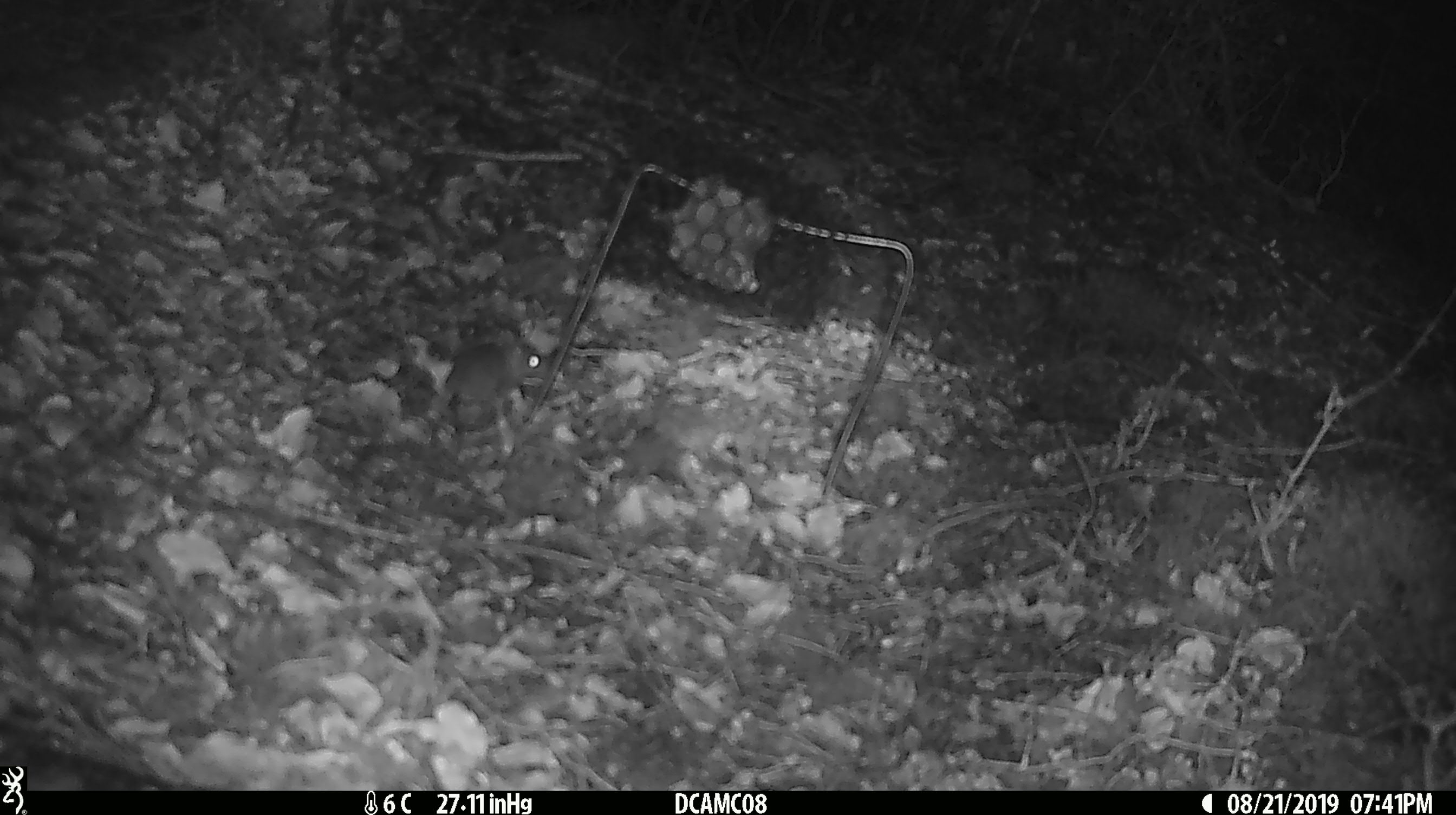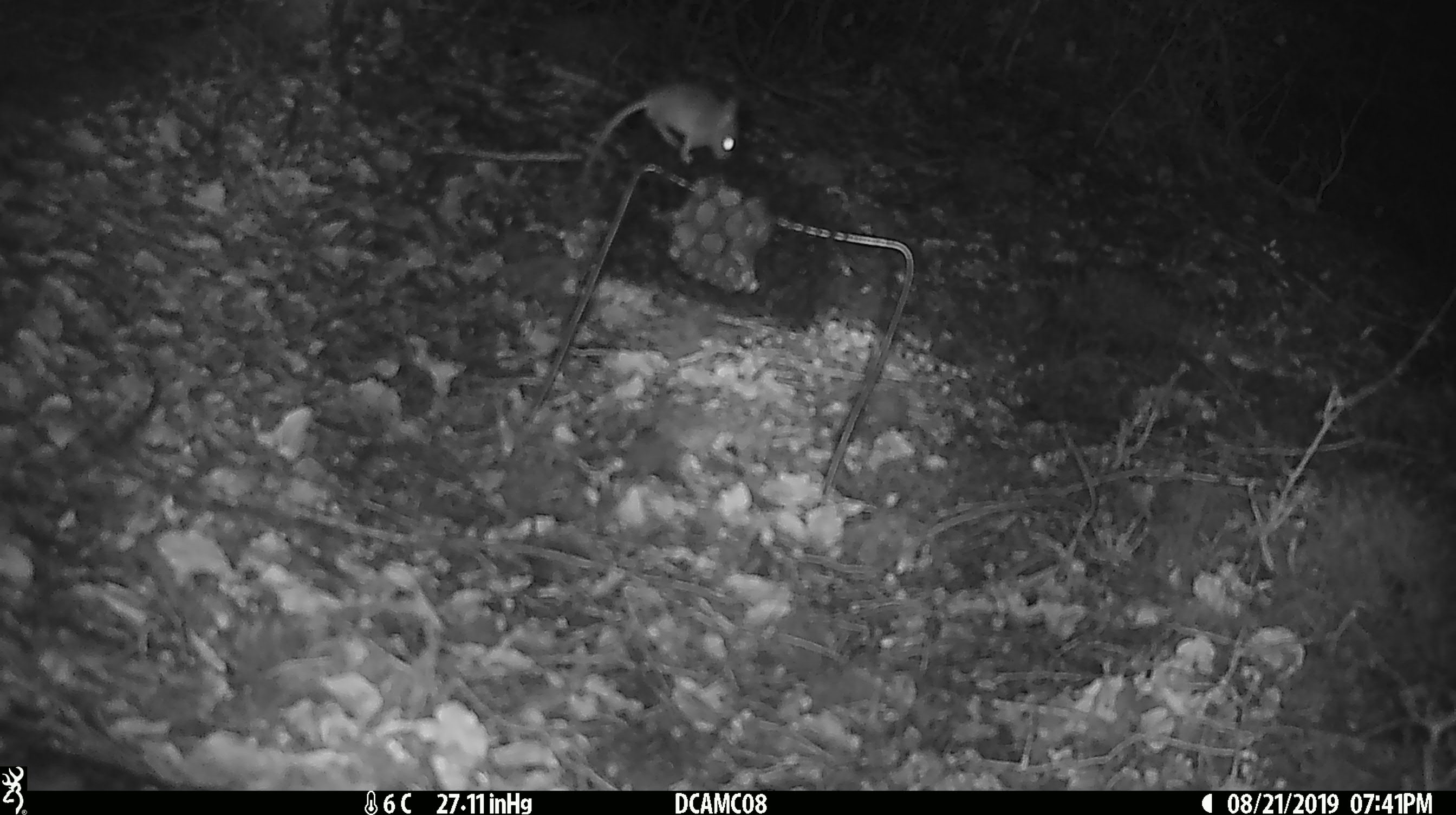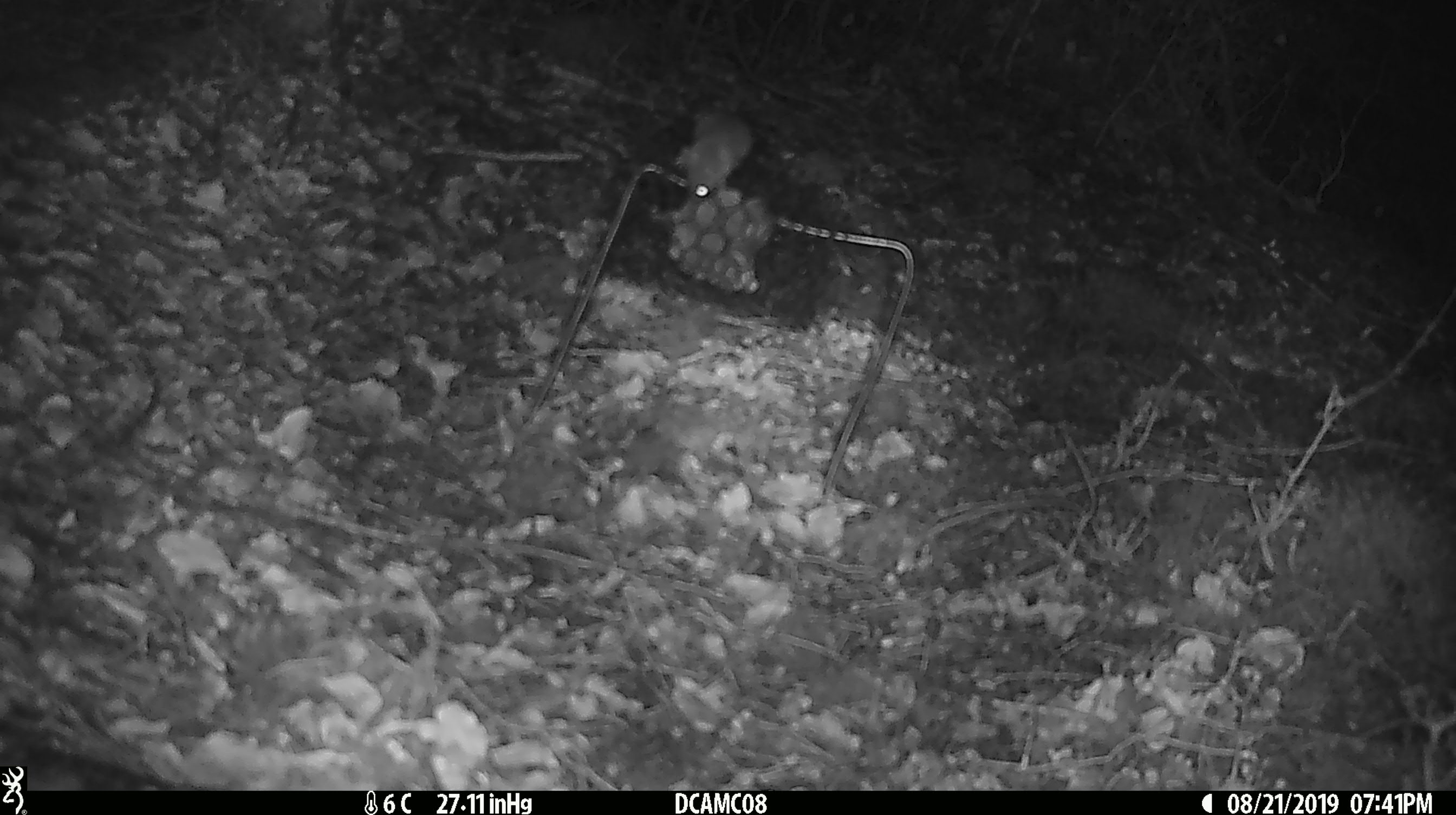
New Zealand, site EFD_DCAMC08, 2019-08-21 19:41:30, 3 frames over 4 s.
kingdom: Animalia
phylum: Chordata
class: Mammalia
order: Rodentia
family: Muridae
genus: Mus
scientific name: Mus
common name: mouse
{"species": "mouse (Mus)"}